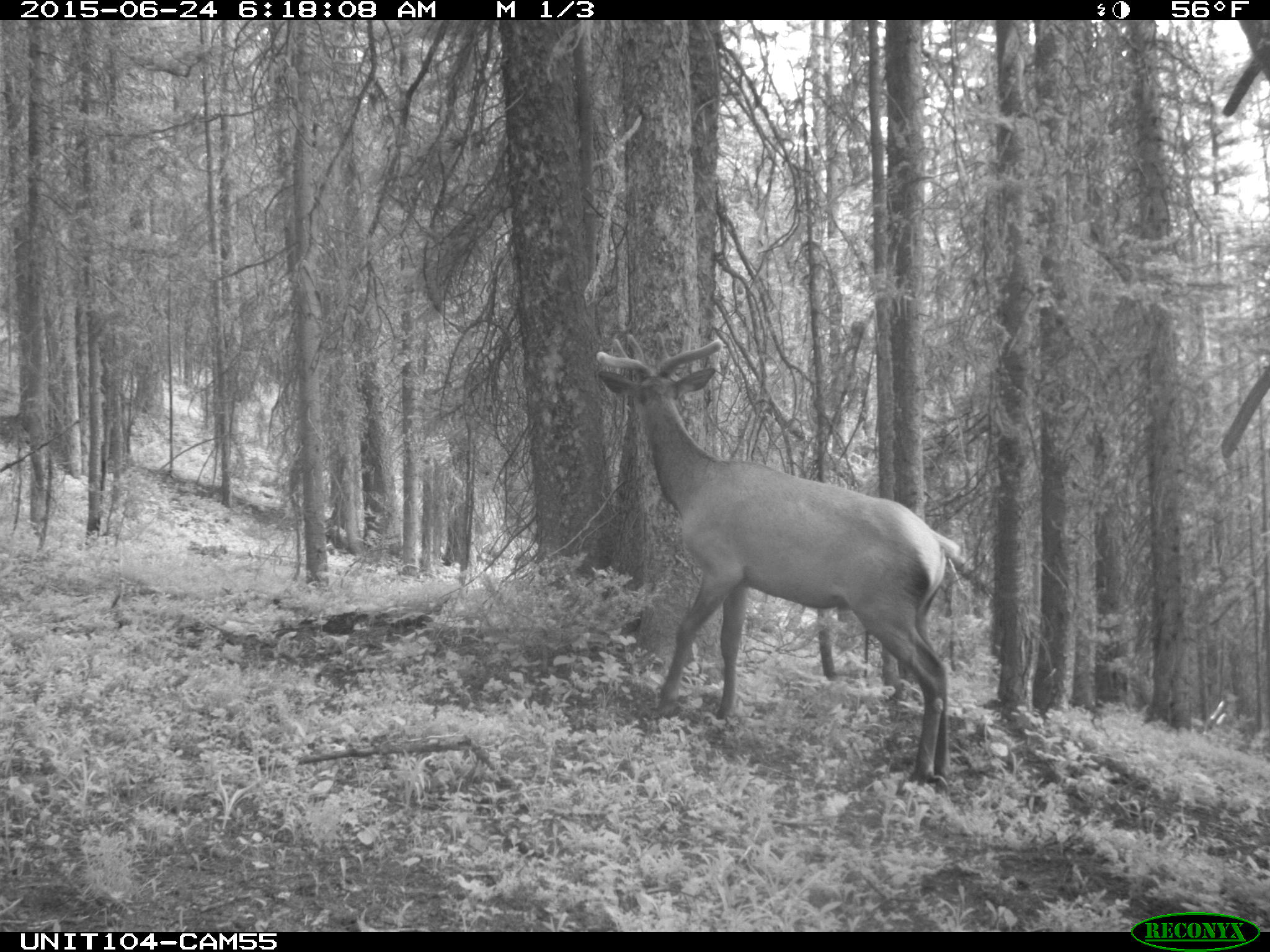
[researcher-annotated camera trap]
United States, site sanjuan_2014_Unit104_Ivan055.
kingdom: Animalia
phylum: Chordata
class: Mammalia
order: Artiodactyla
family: Cervidae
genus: Cervus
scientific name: Cervus elaphus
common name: red deer